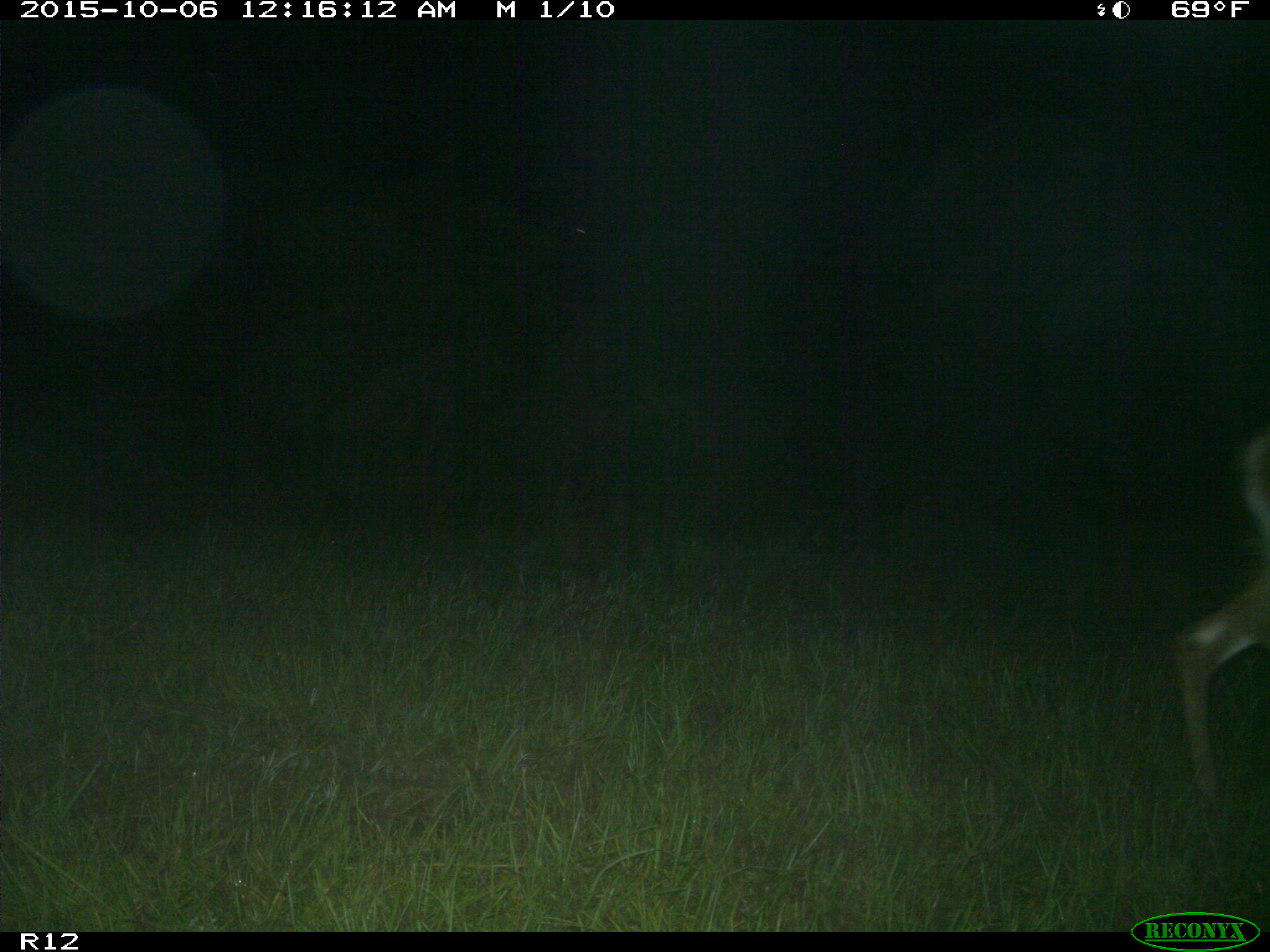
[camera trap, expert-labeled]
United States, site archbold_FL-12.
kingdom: Animalia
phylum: Chordata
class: Mammalia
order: Artiodactyla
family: Cervidae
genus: Odocoileus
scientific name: Odocoileus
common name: deer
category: unidentified deer